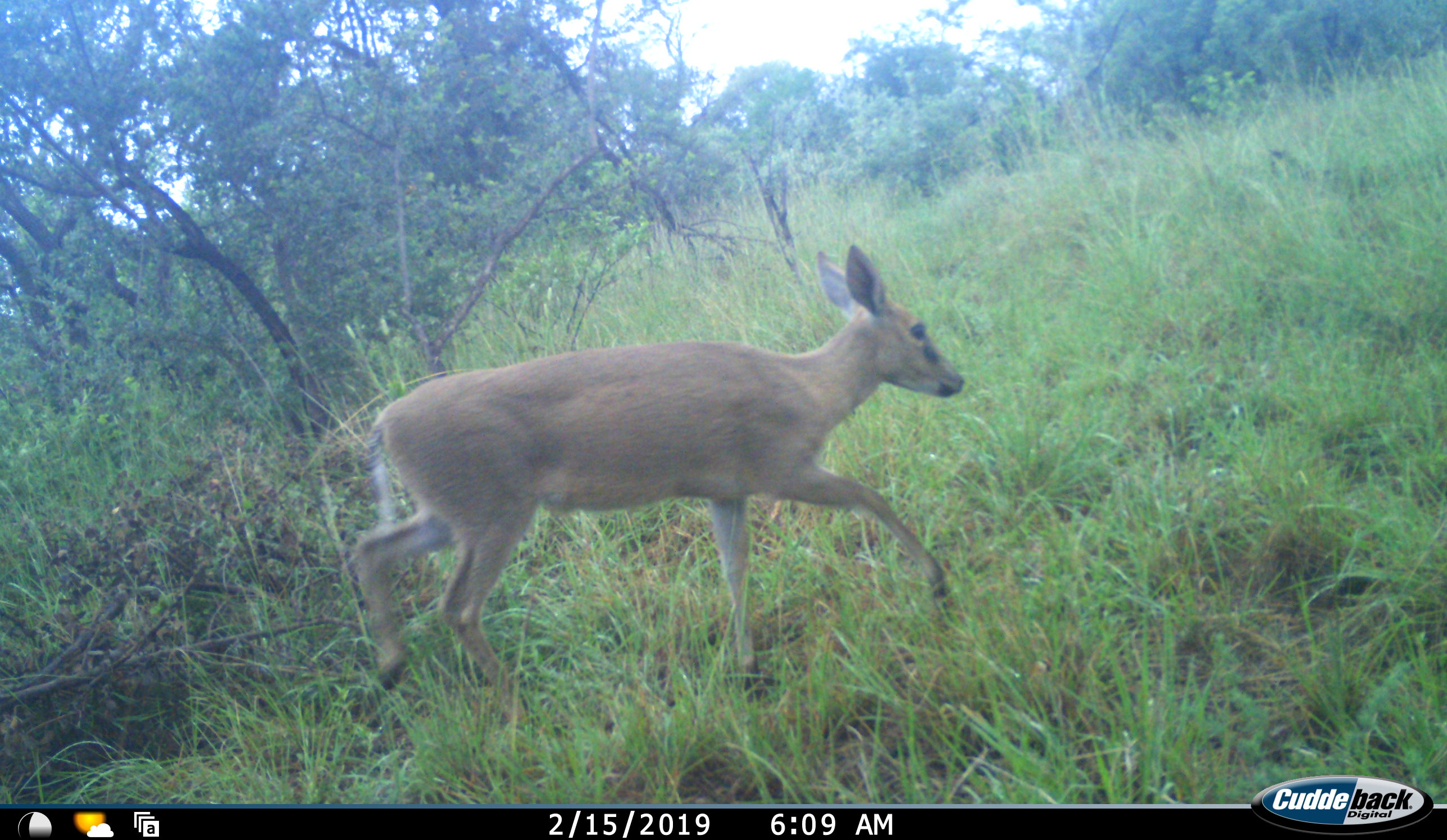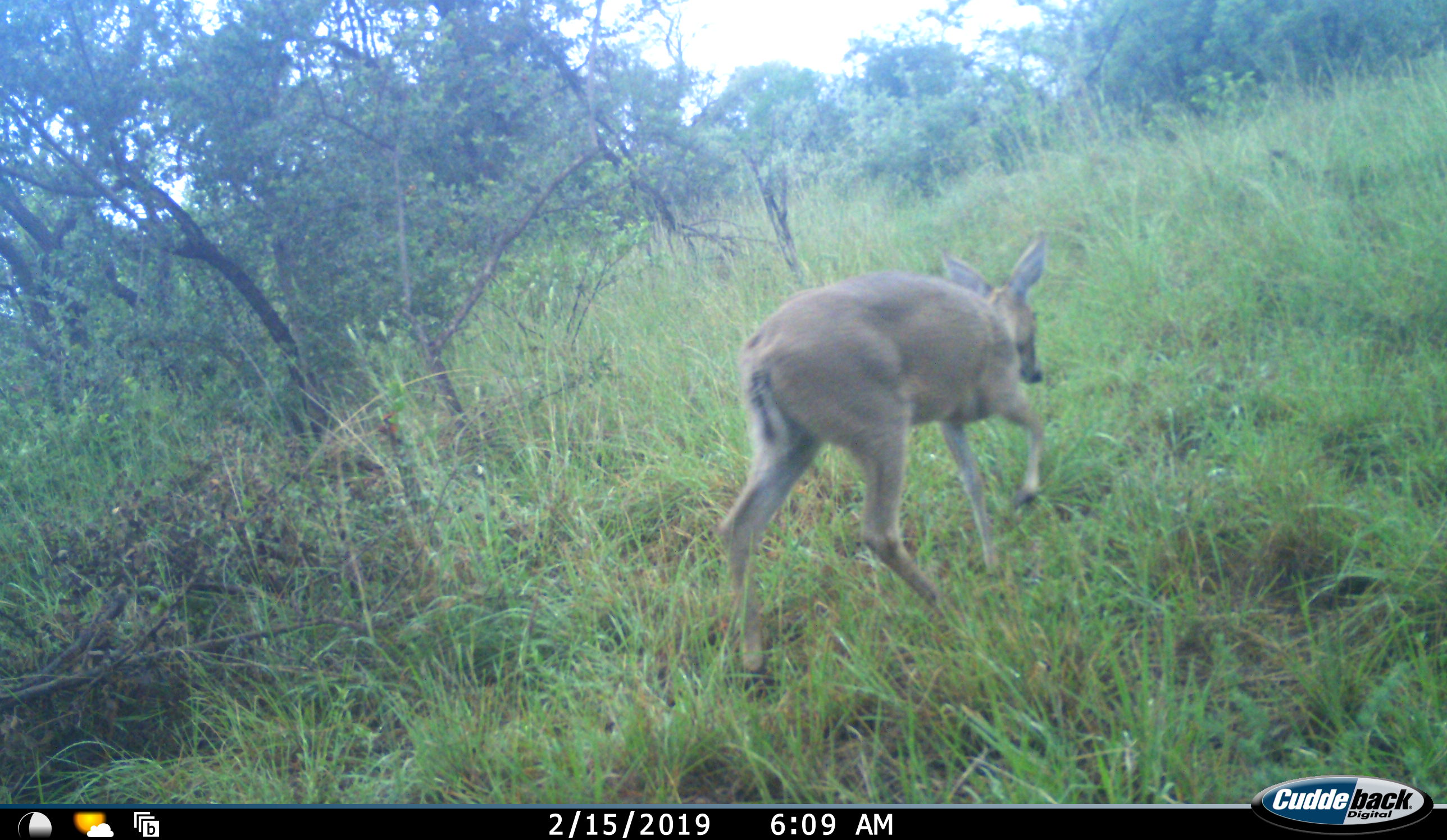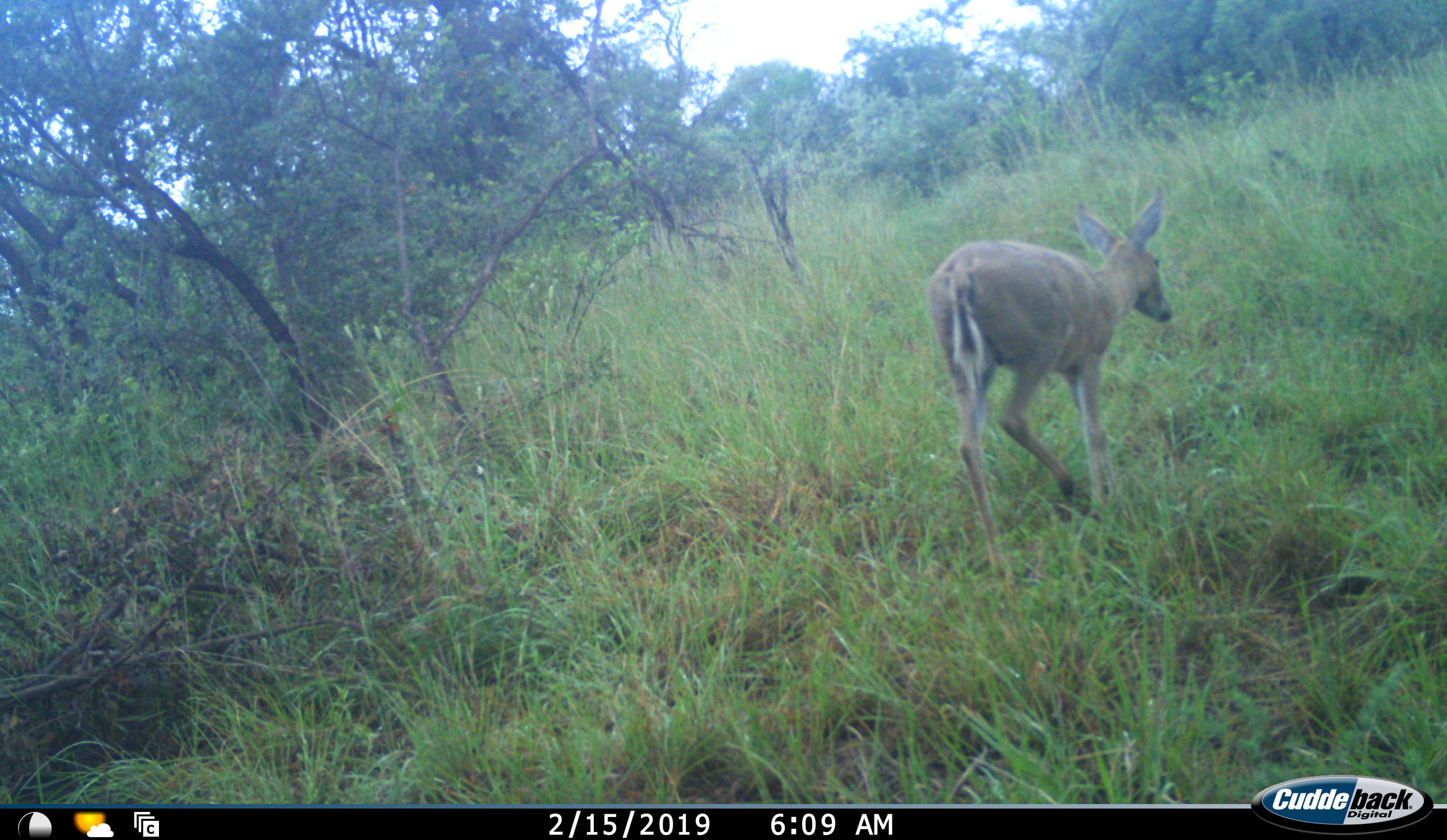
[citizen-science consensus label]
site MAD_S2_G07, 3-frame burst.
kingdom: Animalia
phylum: Chordata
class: Mammalia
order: Artiodactyla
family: Bovidae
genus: Redunca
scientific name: Redunca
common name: reedbuck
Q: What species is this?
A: Reedbuck (Redunca).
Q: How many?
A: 1.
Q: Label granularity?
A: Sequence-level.